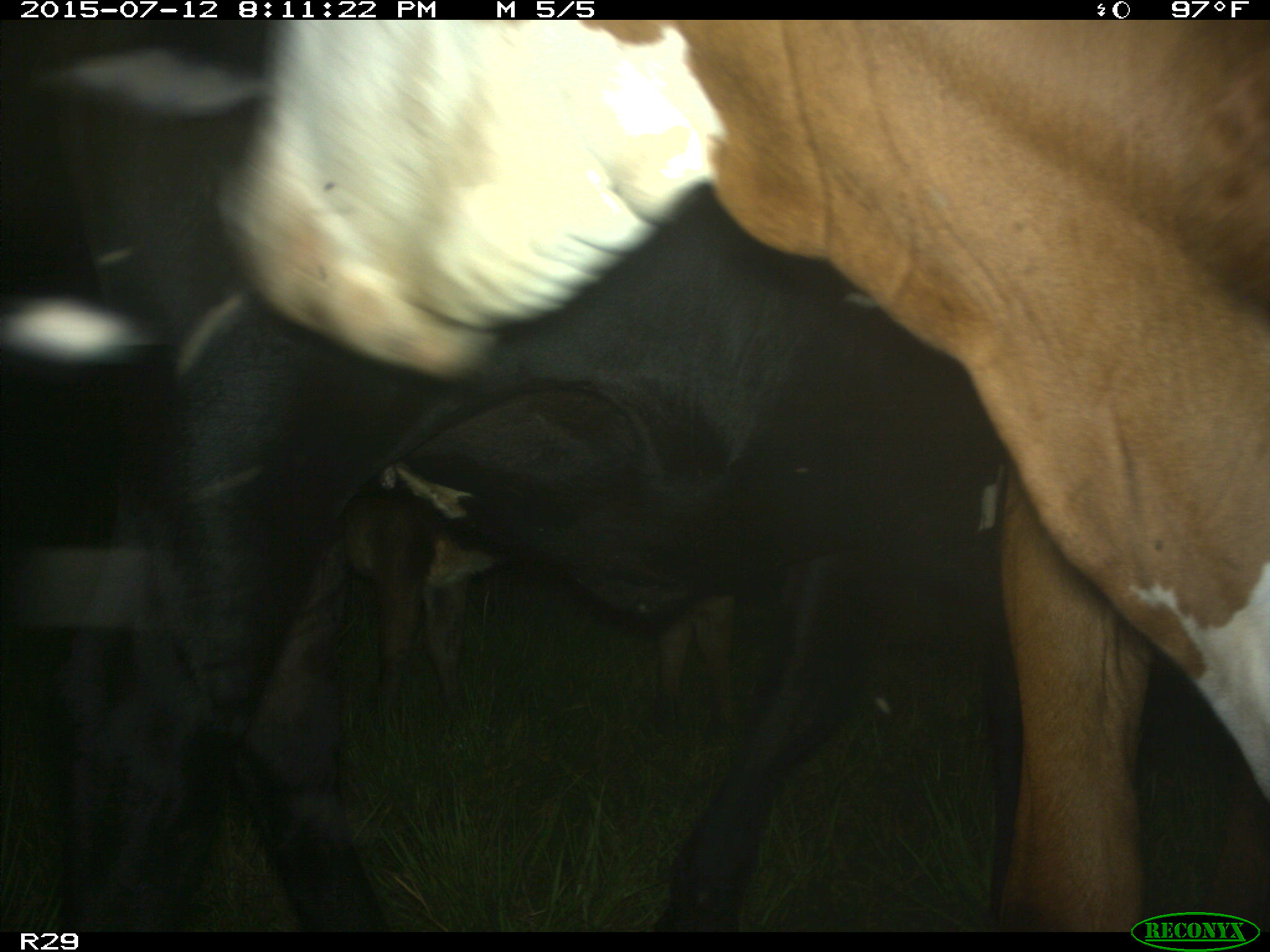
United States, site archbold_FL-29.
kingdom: Animalia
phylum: Chordata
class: Mammalia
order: Artiodactyla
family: Bovidae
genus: Bos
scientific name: Bos taurus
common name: domestic cow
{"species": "Bos taurus (domestic cow)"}